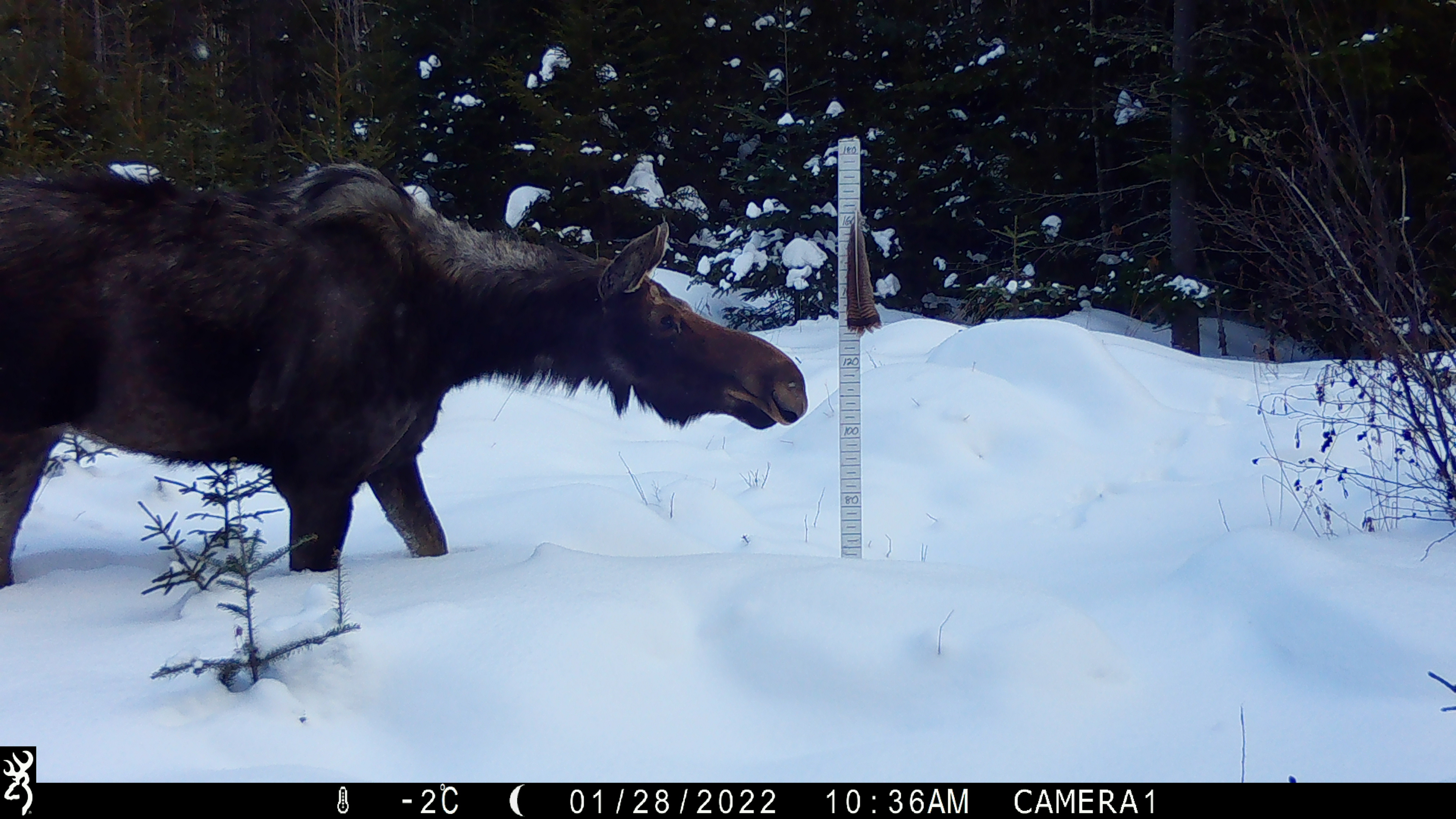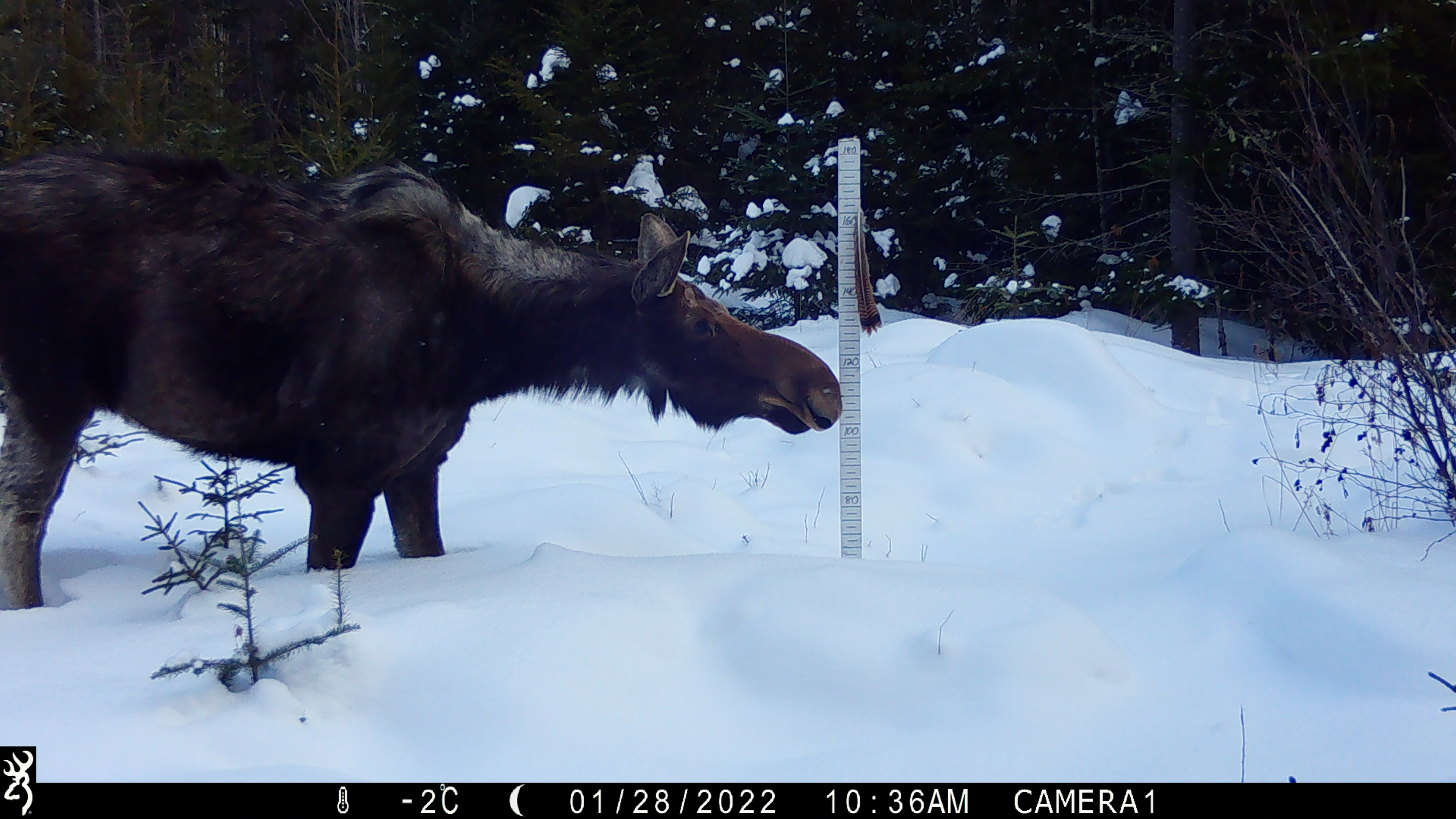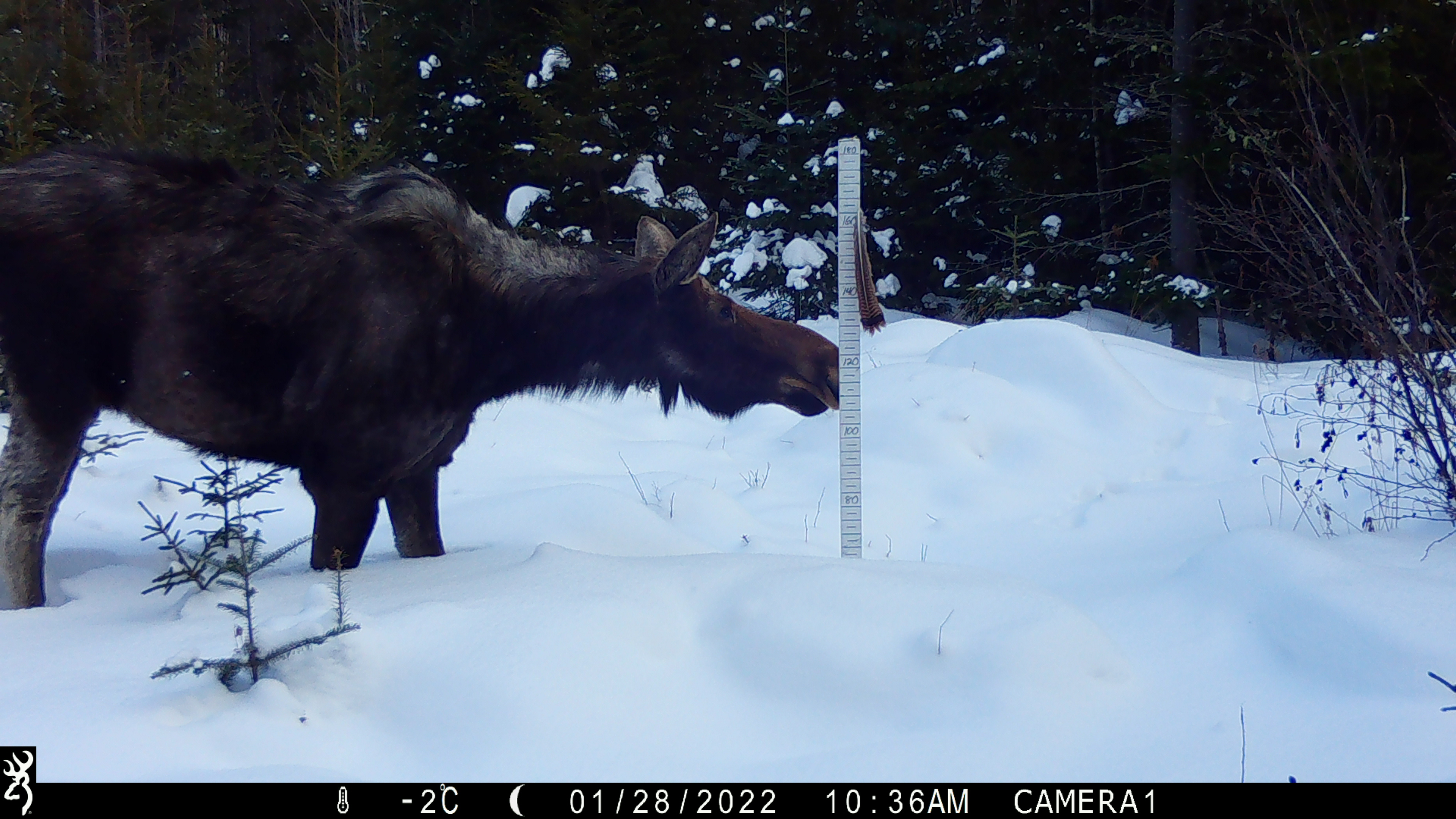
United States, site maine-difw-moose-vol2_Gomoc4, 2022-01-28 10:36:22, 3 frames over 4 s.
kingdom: Animalia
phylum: Chordata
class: Mammalia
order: Artiodactyla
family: Cervidae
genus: Alces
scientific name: Alces alces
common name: moose